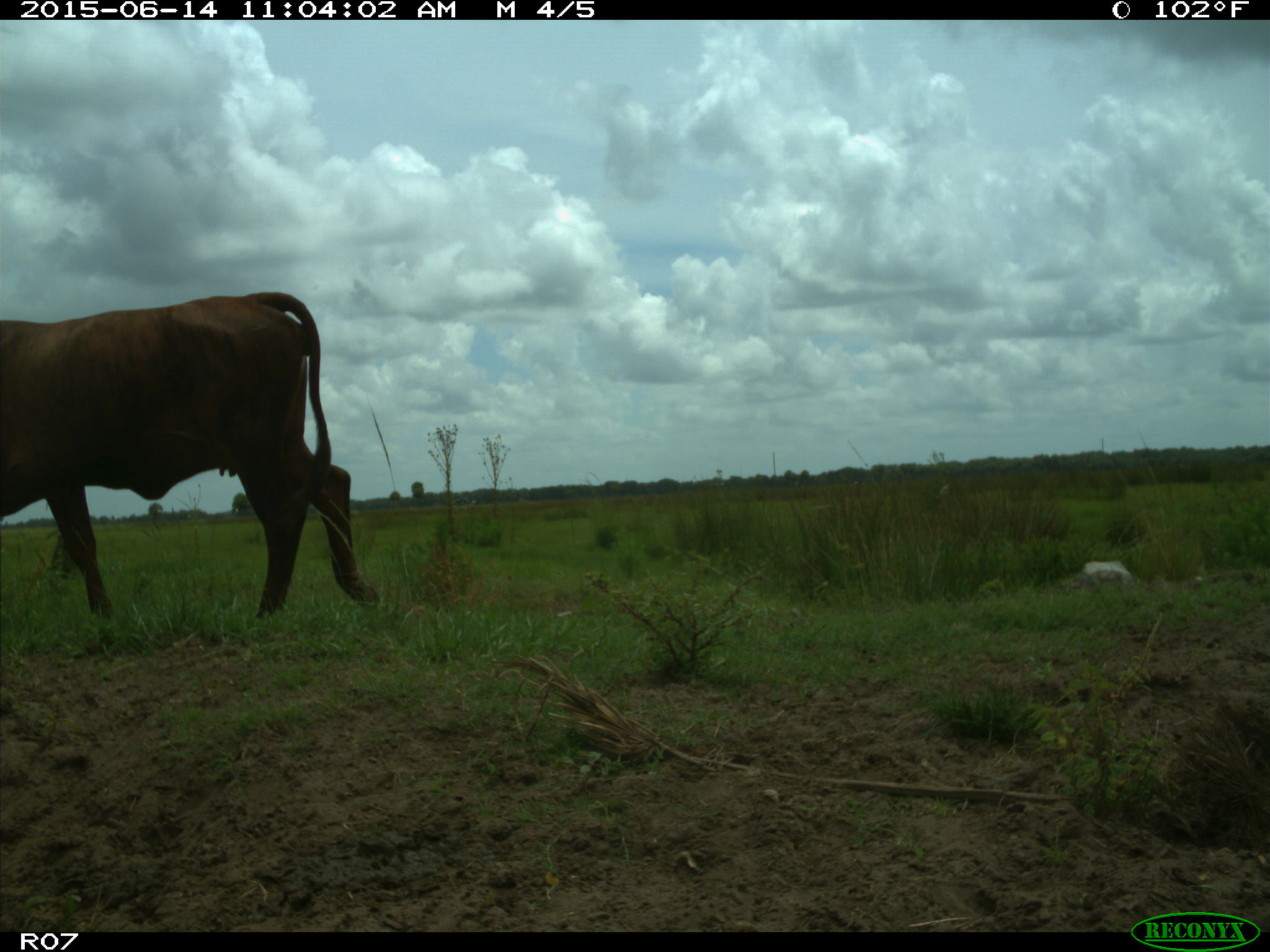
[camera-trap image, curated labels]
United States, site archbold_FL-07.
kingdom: Animalia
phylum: Chordata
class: Mammalia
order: Artiodactyla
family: Bovidae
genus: Bos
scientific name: Bos taurus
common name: domestic cow